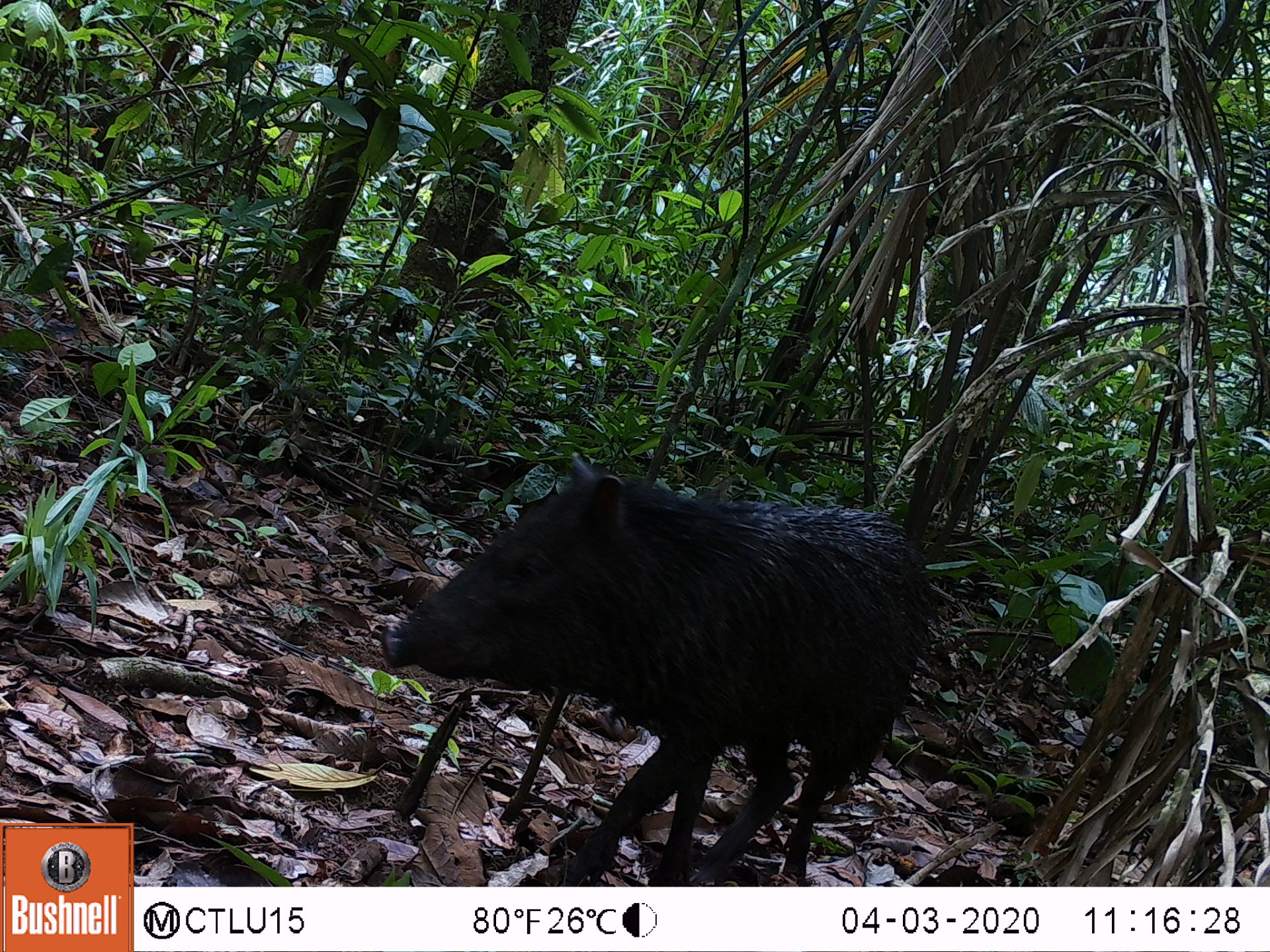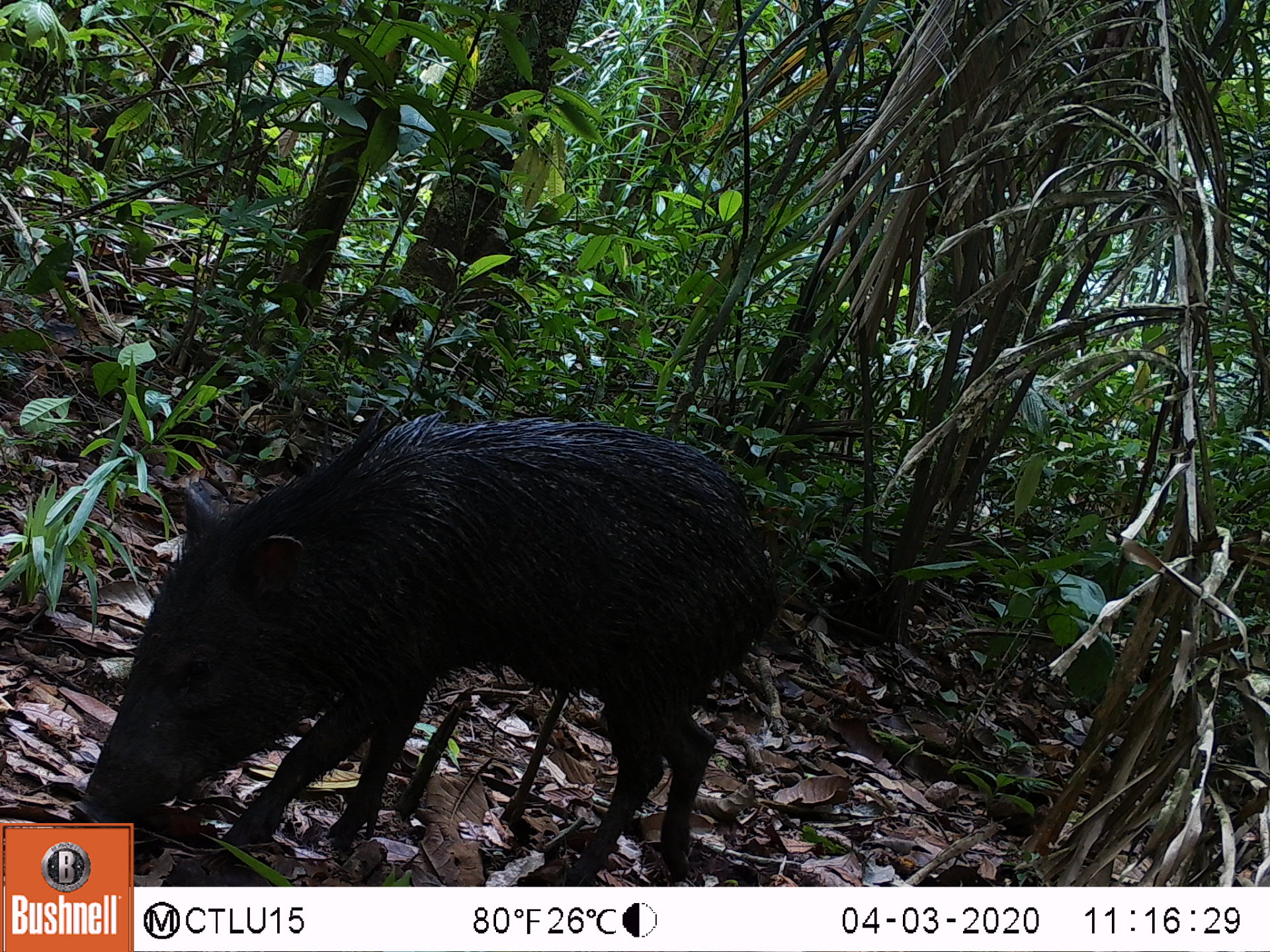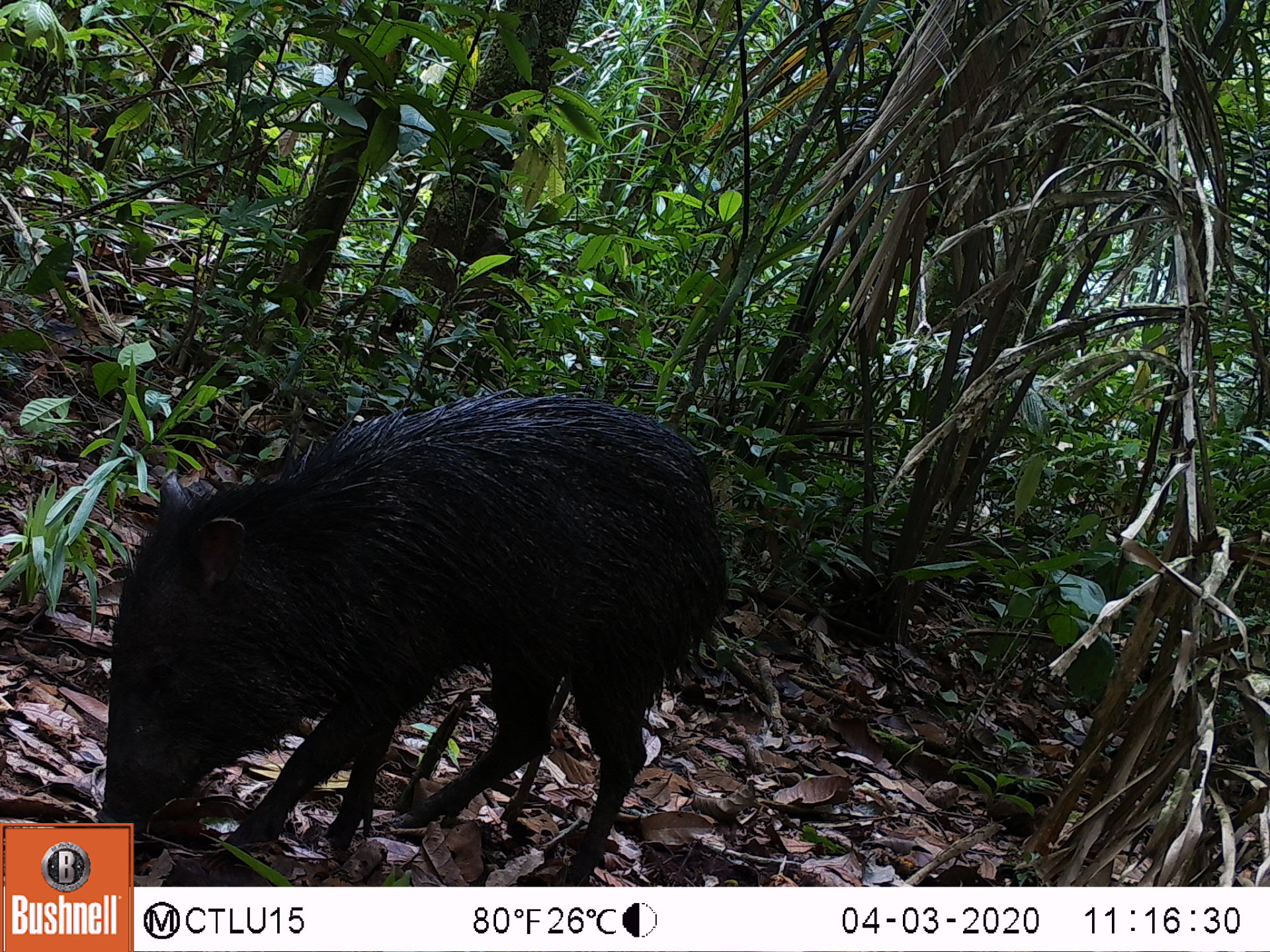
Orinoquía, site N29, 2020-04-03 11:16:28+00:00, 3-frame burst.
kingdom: Animalia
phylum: Chordata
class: Mammalia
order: Artiodactyla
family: Tayassuidae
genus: Pecari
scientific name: Pecari tajacu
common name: collared peccary